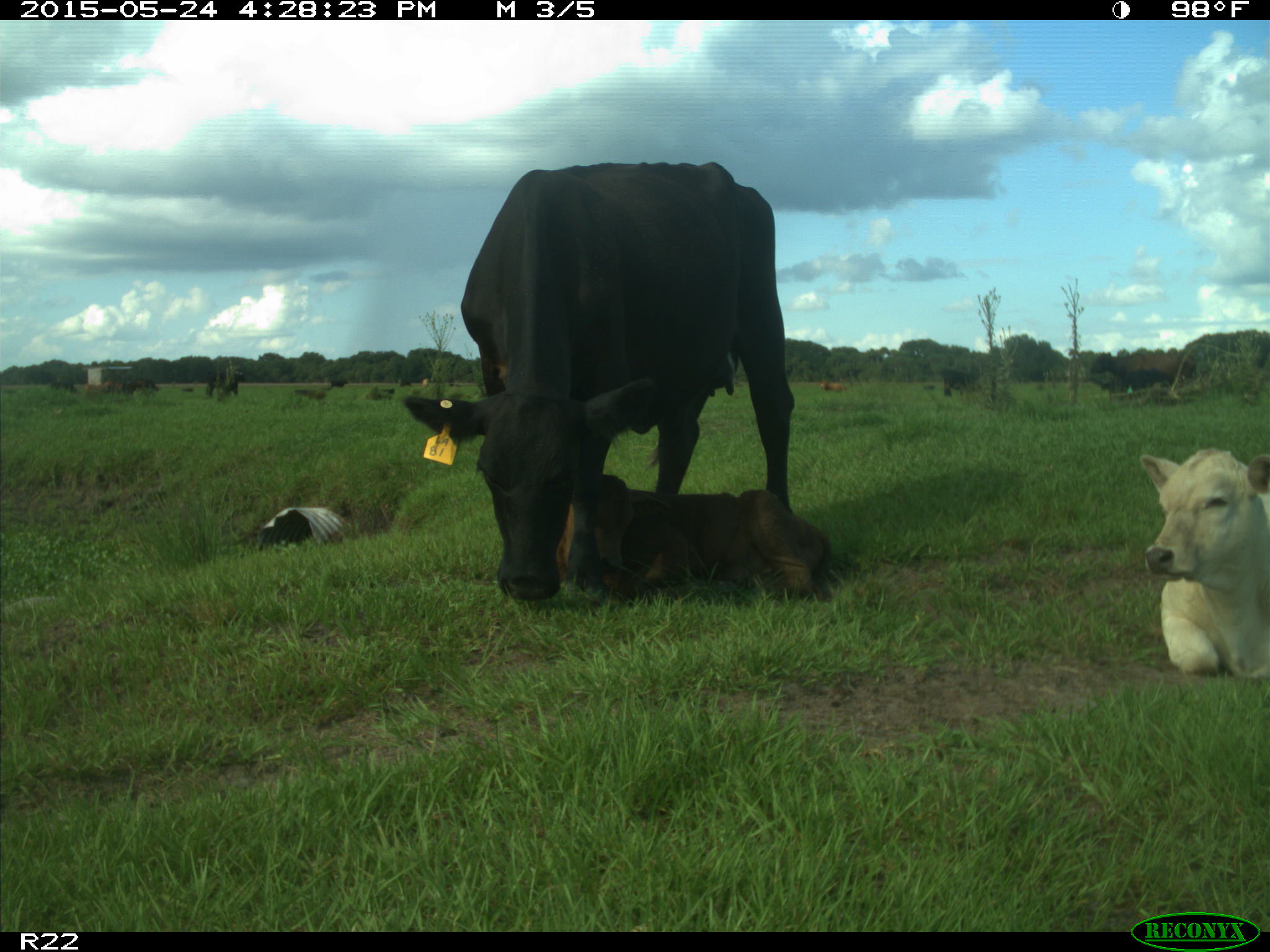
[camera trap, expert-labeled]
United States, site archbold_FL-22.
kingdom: Animalia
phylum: Chordata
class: Mammalia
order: Carnivora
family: Canidae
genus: Canis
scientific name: Canis latrans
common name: coyote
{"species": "Canis latrans (coyote)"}